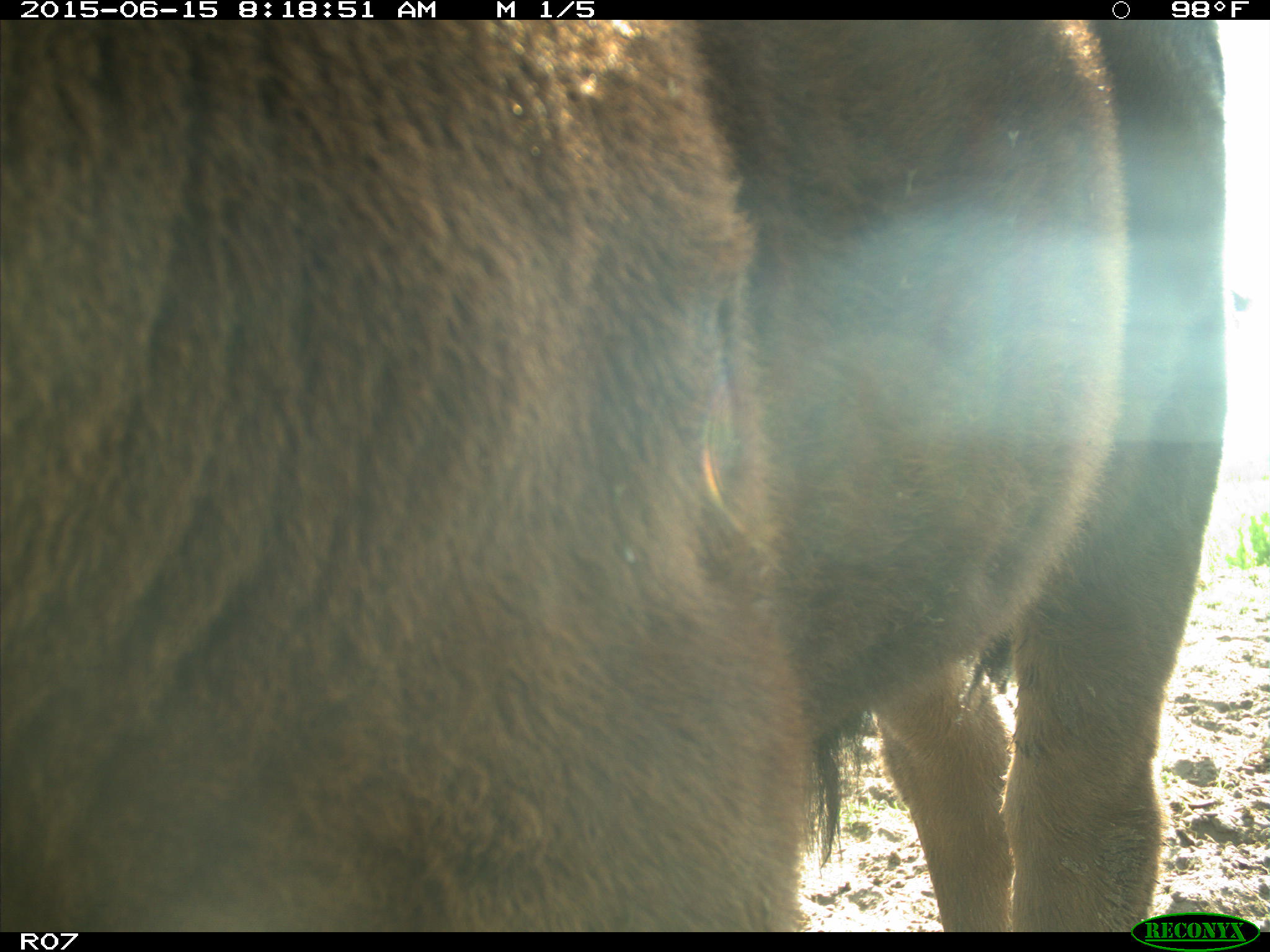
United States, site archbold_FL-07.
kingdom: Animalia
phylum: Chordata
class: Mammalia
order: Artiodactyla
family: Bovidae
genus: Bos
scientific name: Bos taurus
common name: domestic cow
Bos taurus (domestic cow).